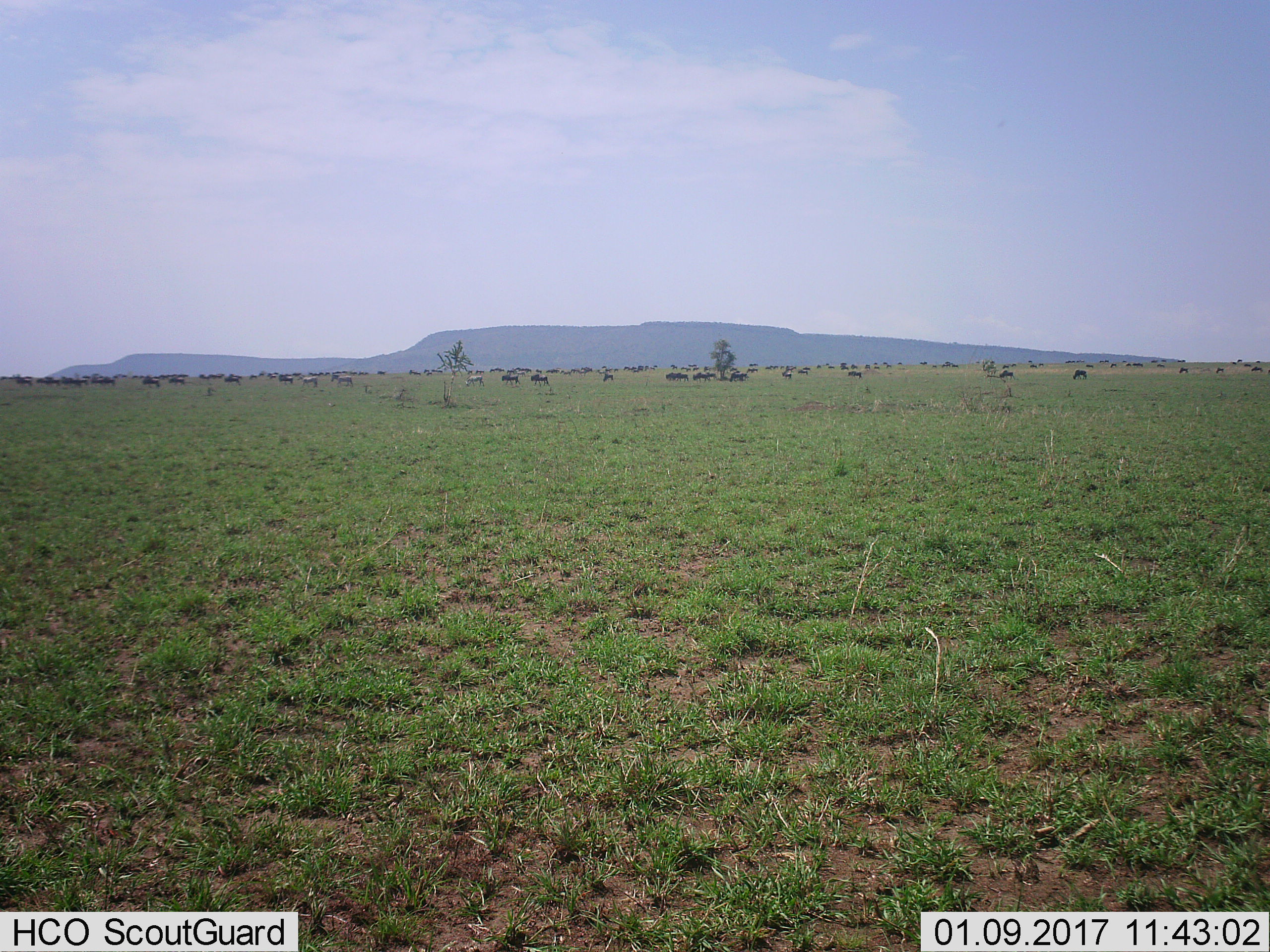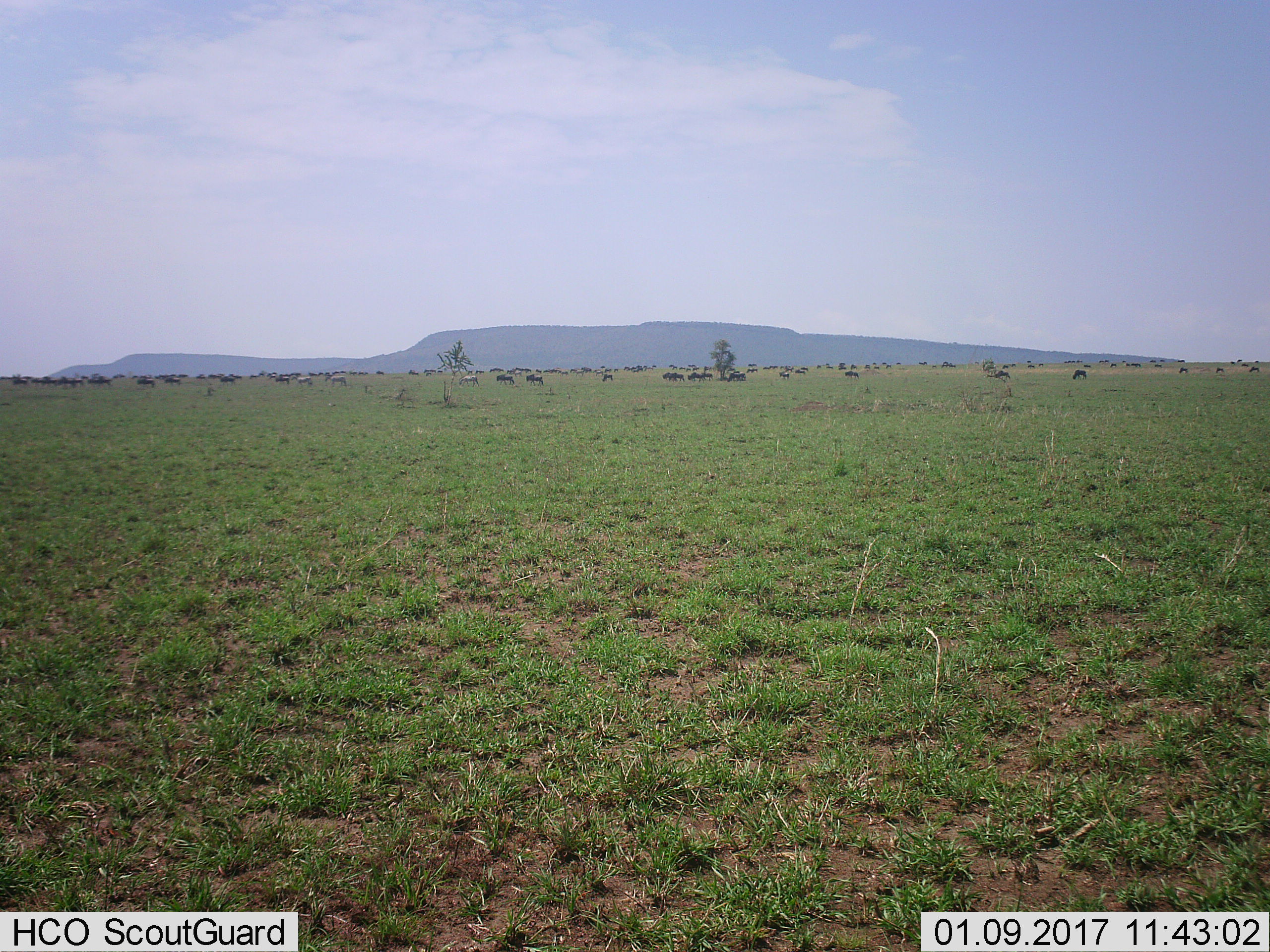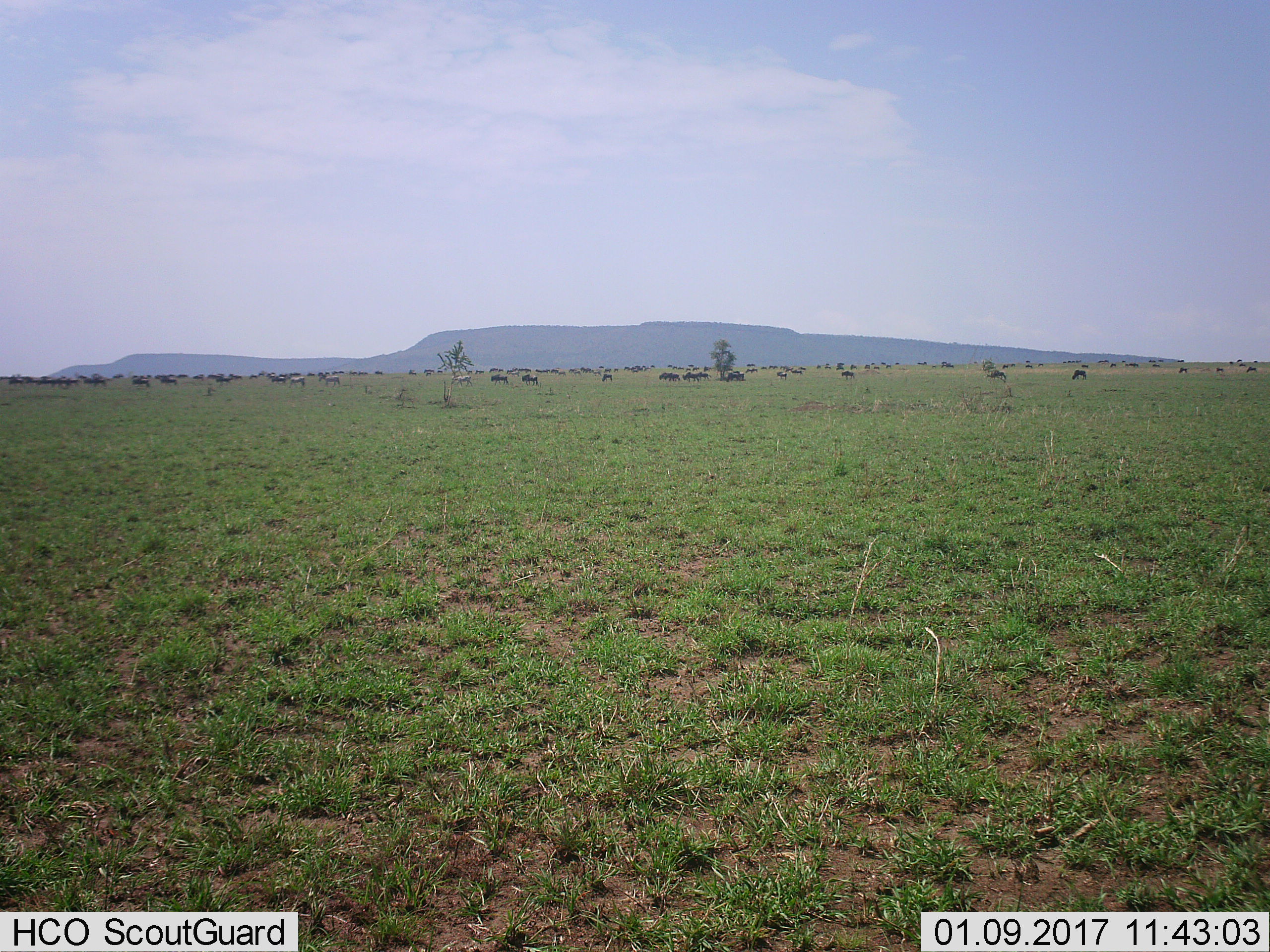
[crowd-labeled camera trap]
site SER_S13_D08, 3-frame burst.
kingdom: Animalia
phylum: Chordata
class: Mammalia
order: Artiodactyla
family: Bovidae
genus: Connochaetes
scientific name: Connochaetes taurinus taurinus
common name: blue wildebeest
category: wildebeestblue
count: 51+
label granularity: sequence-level